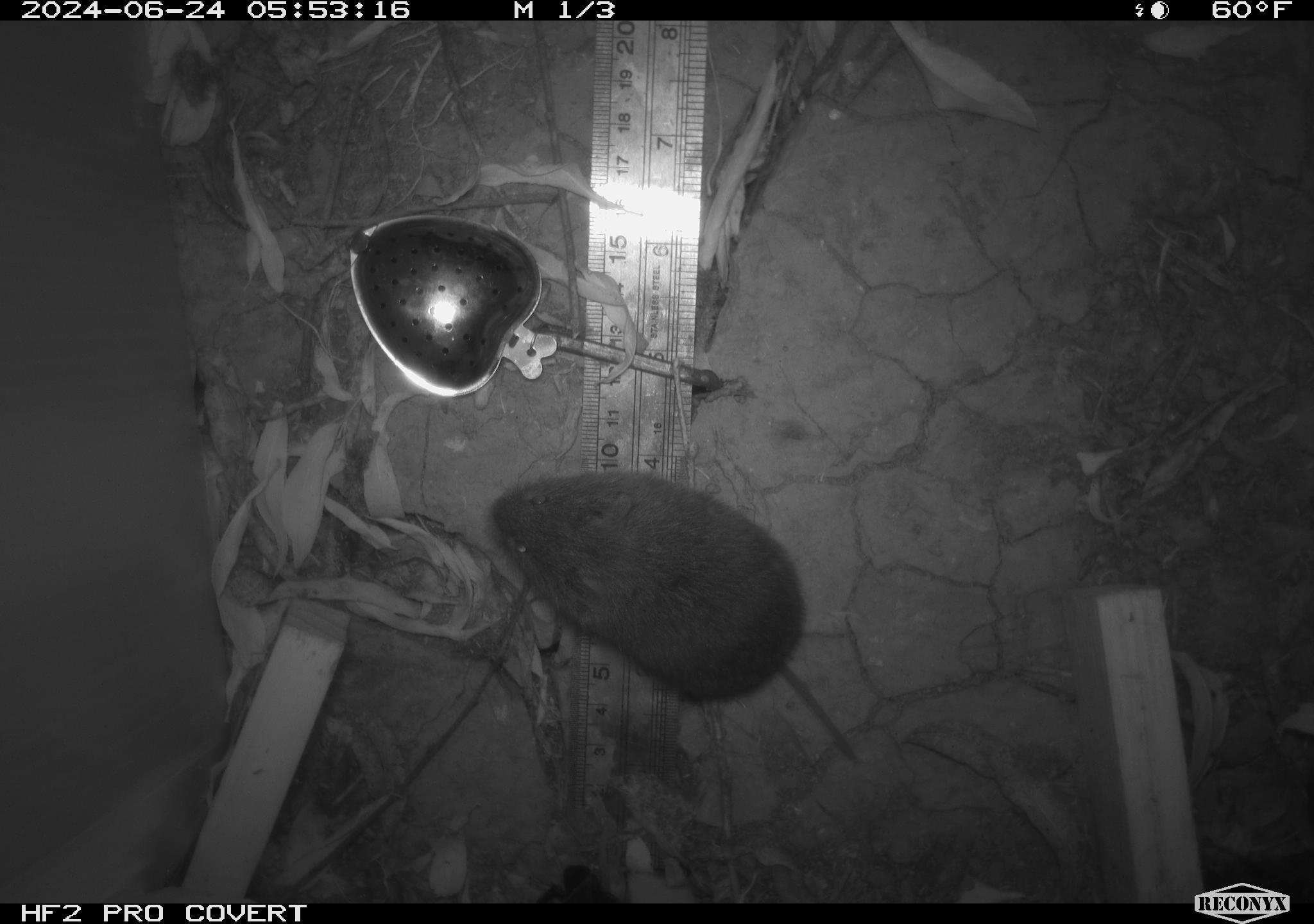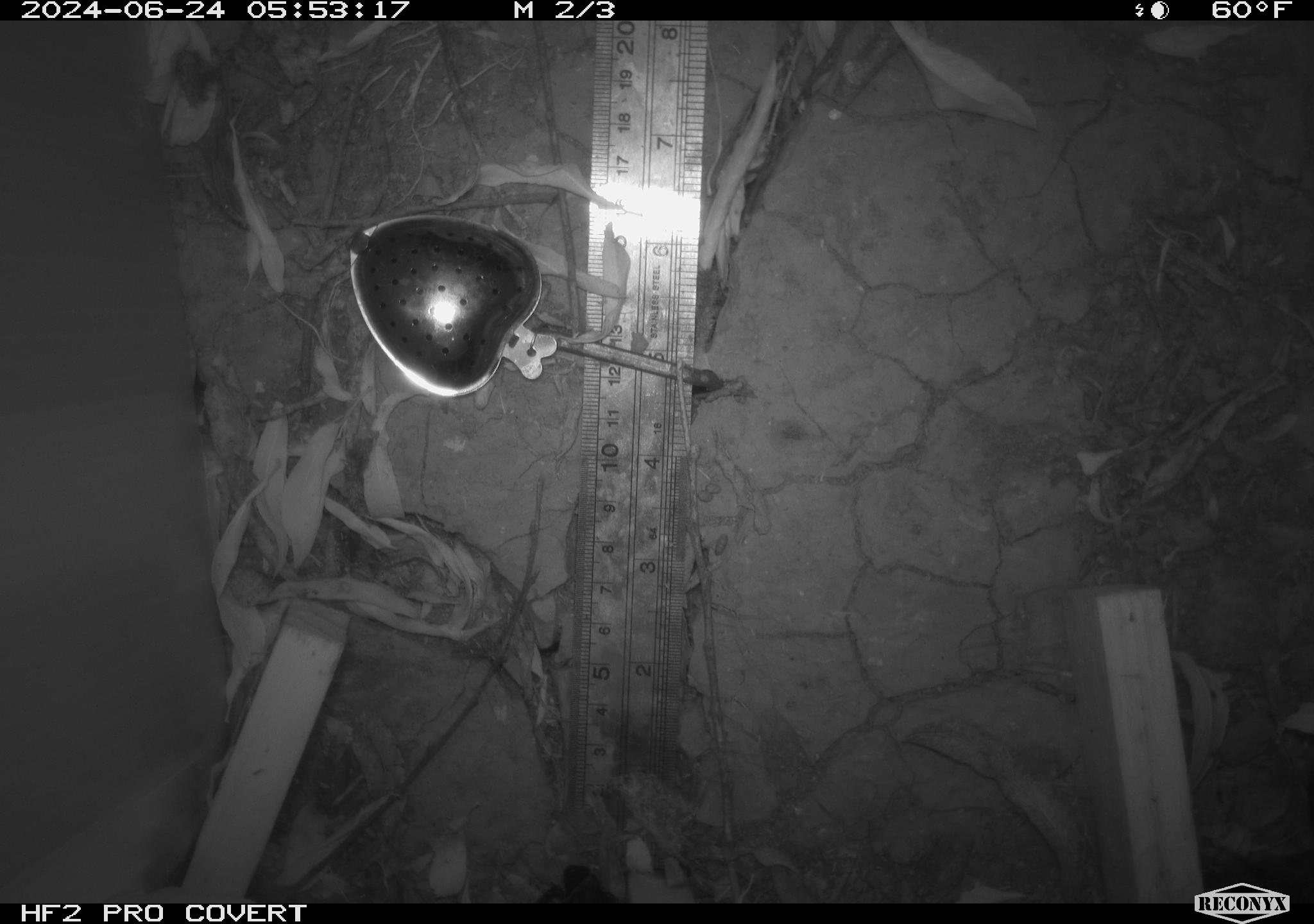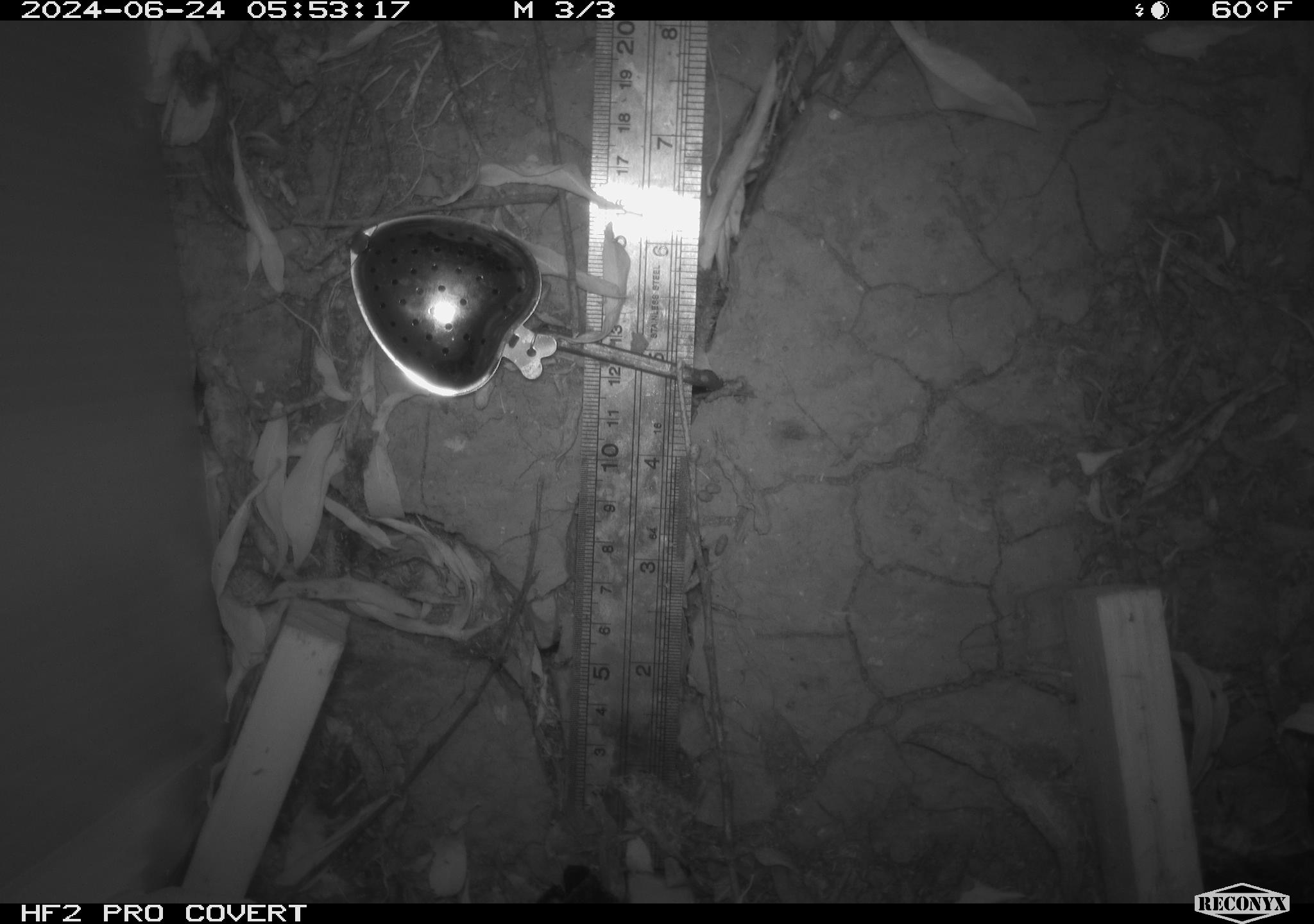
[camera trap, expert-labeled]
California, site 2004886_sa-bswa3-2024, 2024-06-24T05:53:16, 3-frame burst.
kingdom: Animalia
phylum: Chordata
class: Mammalia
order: Rodentia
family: Cricetidae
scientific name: Arvicolinae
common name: voles, lemmings, and muskrats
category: arvicolinae subfamily